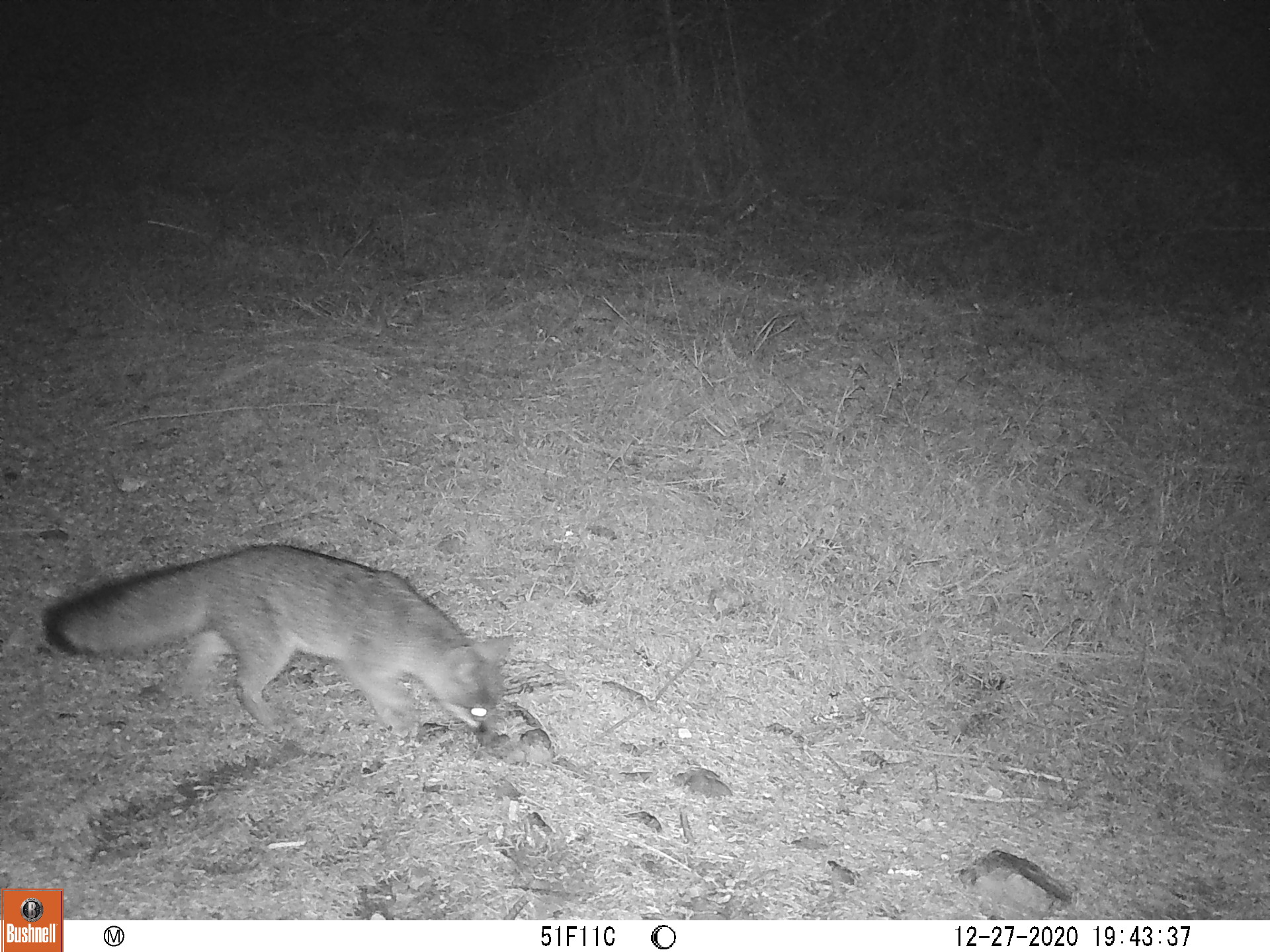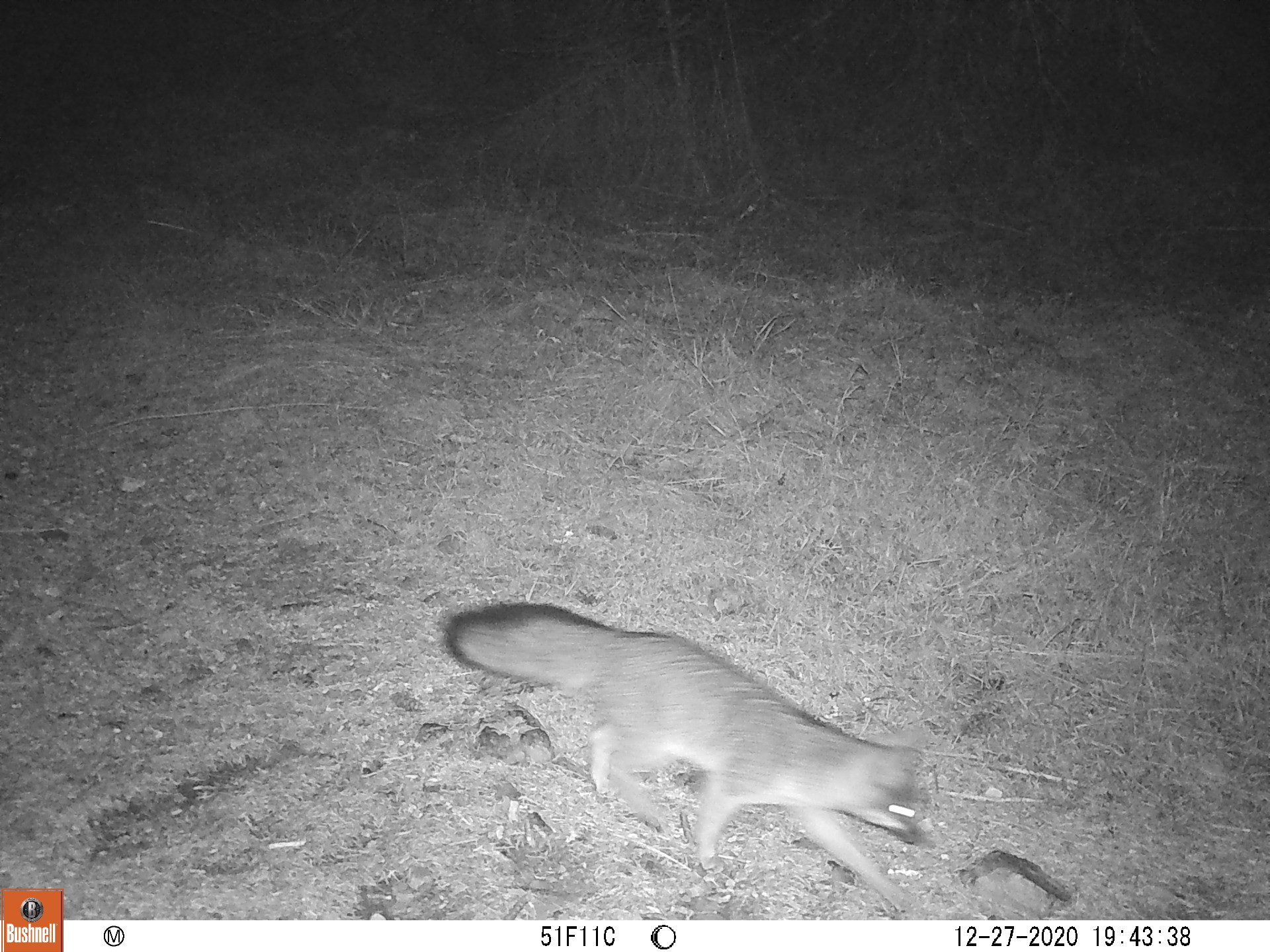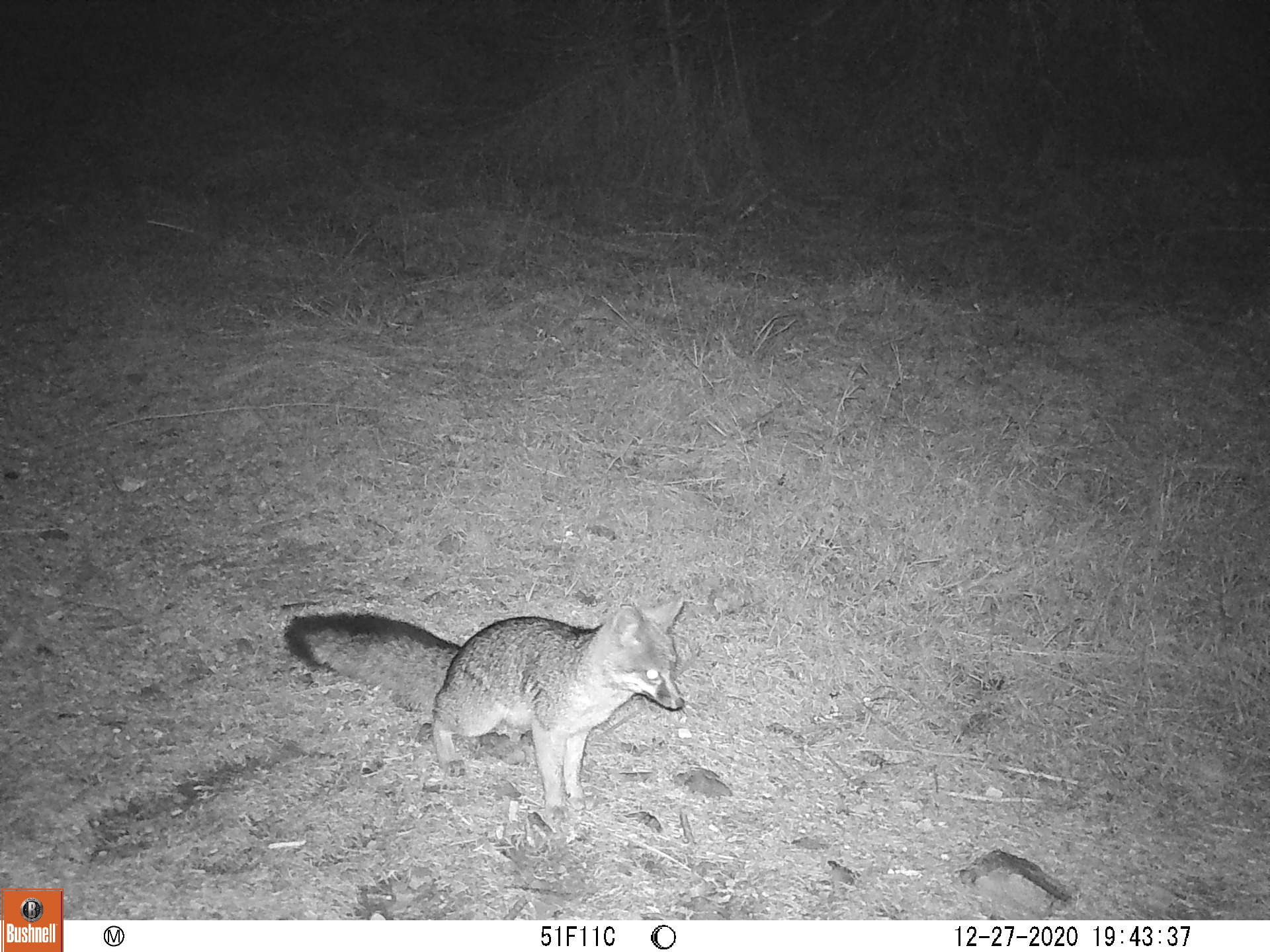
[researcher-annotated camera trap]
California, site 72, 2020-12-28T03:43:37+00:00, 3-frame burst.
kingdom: Animalia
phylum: Chordata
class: Mammalia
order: Carnivora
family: Canidae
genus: Urocyon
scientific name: Urocyon cinereoargenteus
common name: gray fox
Gray fox (Urocyon cinereoargenteus).